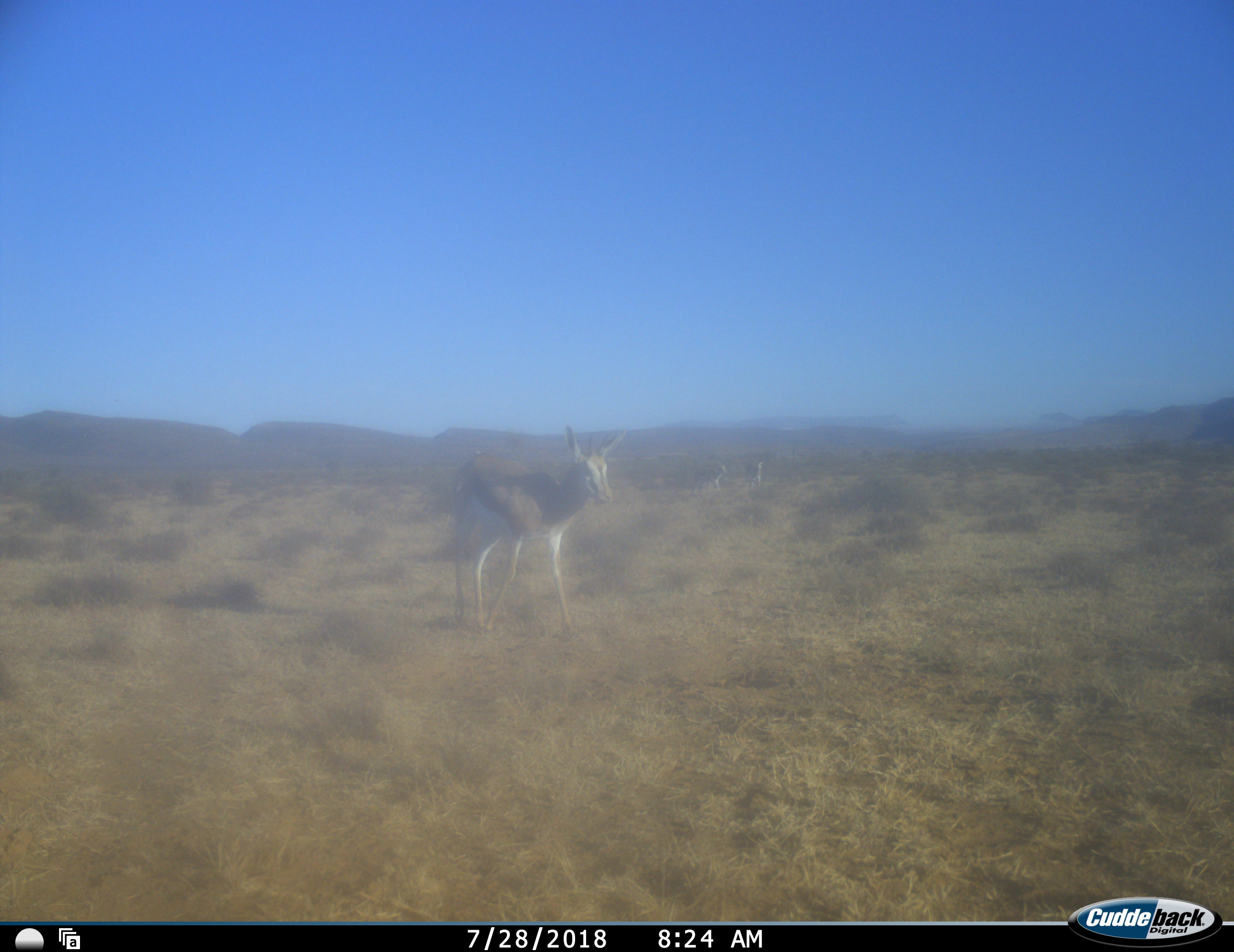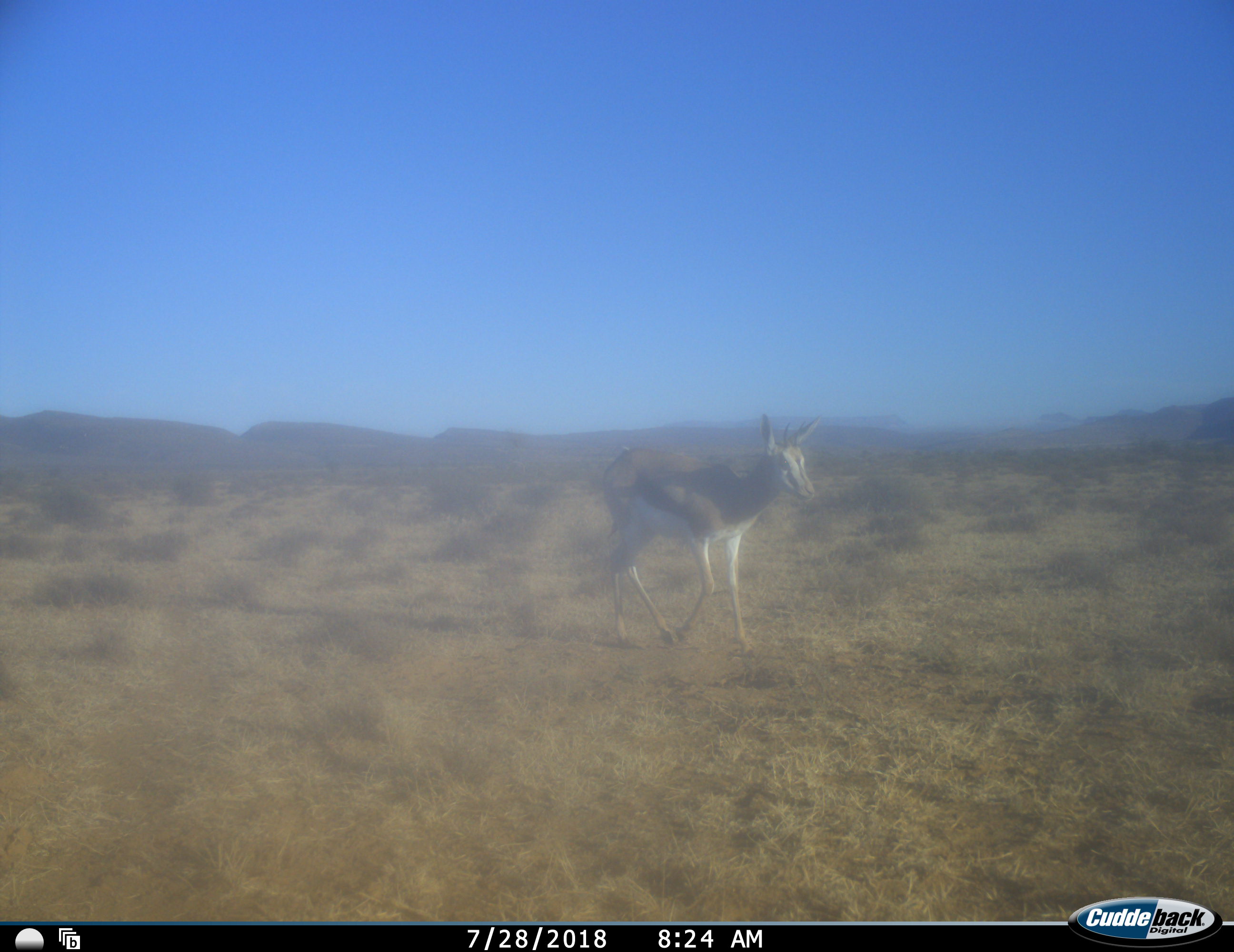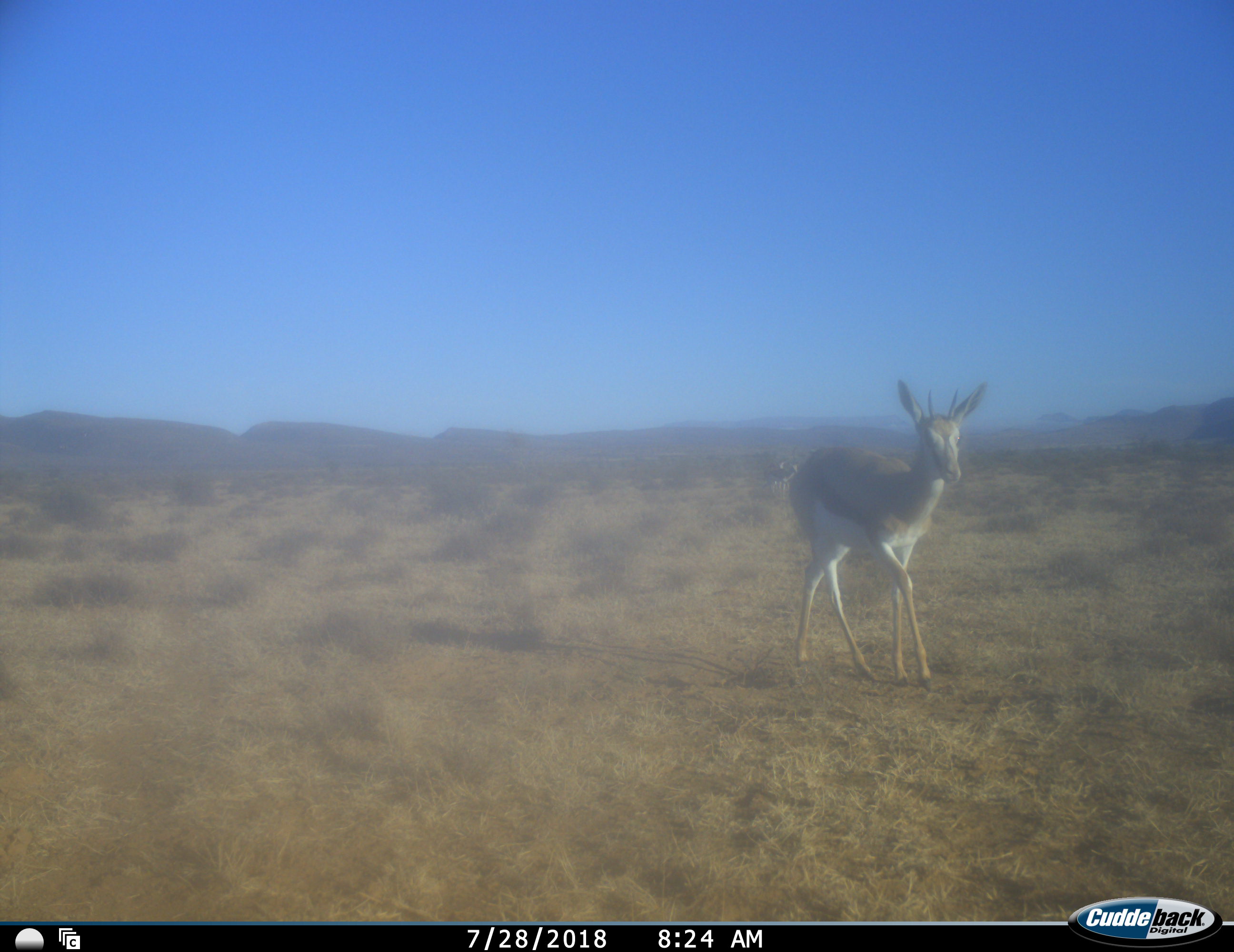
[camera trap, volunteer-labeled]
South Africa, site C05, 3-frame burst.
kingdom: Animalia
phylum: Chordata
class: Mammalia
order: Artiodactyla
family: Bovidae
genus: Antidorcas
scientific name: Antidorcas marsupialis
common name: springbok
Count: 1.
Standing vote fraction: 0%.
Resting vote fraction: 0%.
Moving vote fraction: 100%.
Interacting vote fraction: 0%.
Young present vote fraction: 11%.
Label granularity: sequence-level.